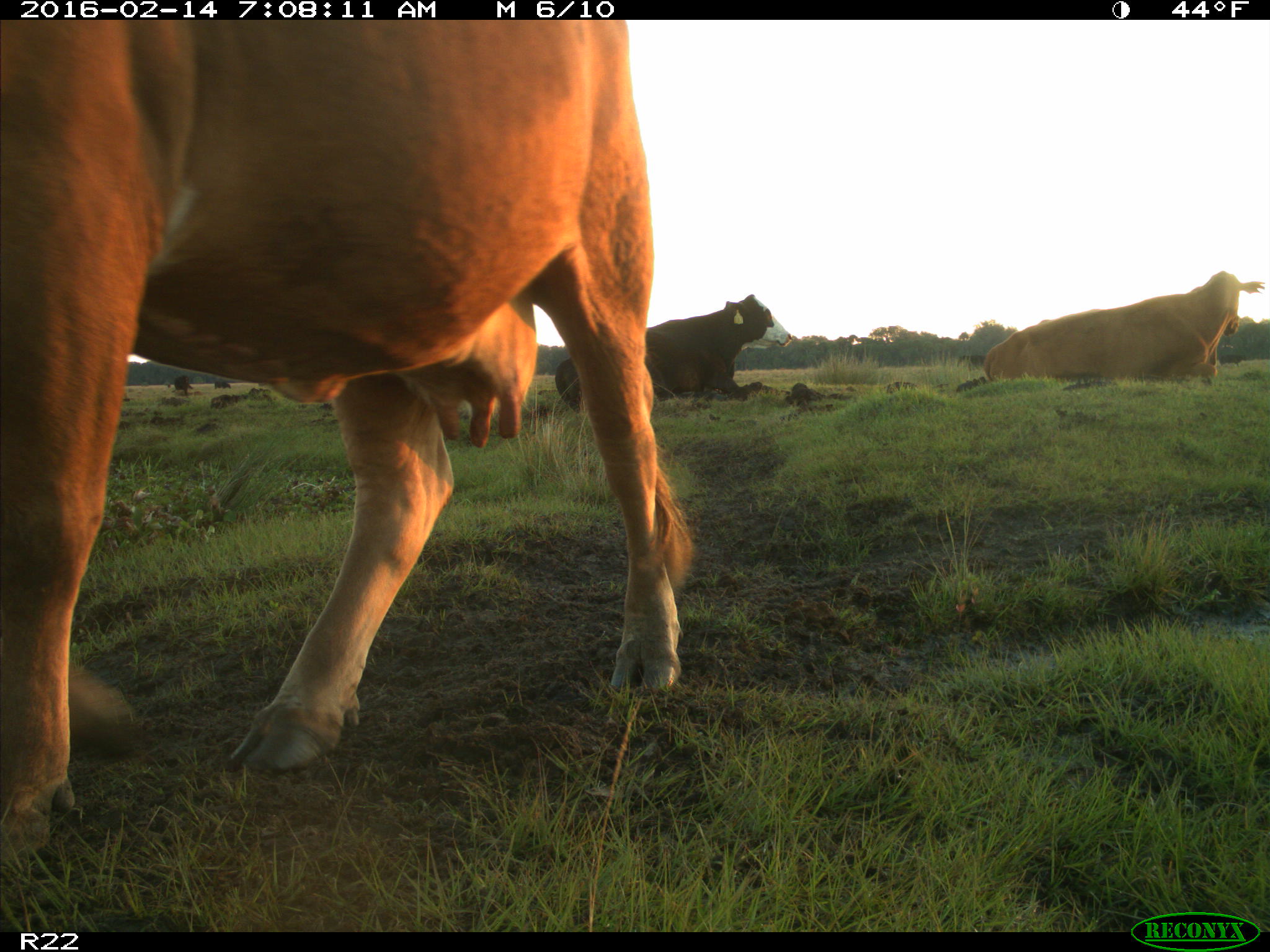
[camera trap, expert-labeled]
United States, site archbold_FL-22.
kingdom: Animalia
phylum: Chordata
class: Mammalia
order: Artiodactyla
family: Bovidae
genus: Bos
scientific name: Bos taurus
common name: domestic cow